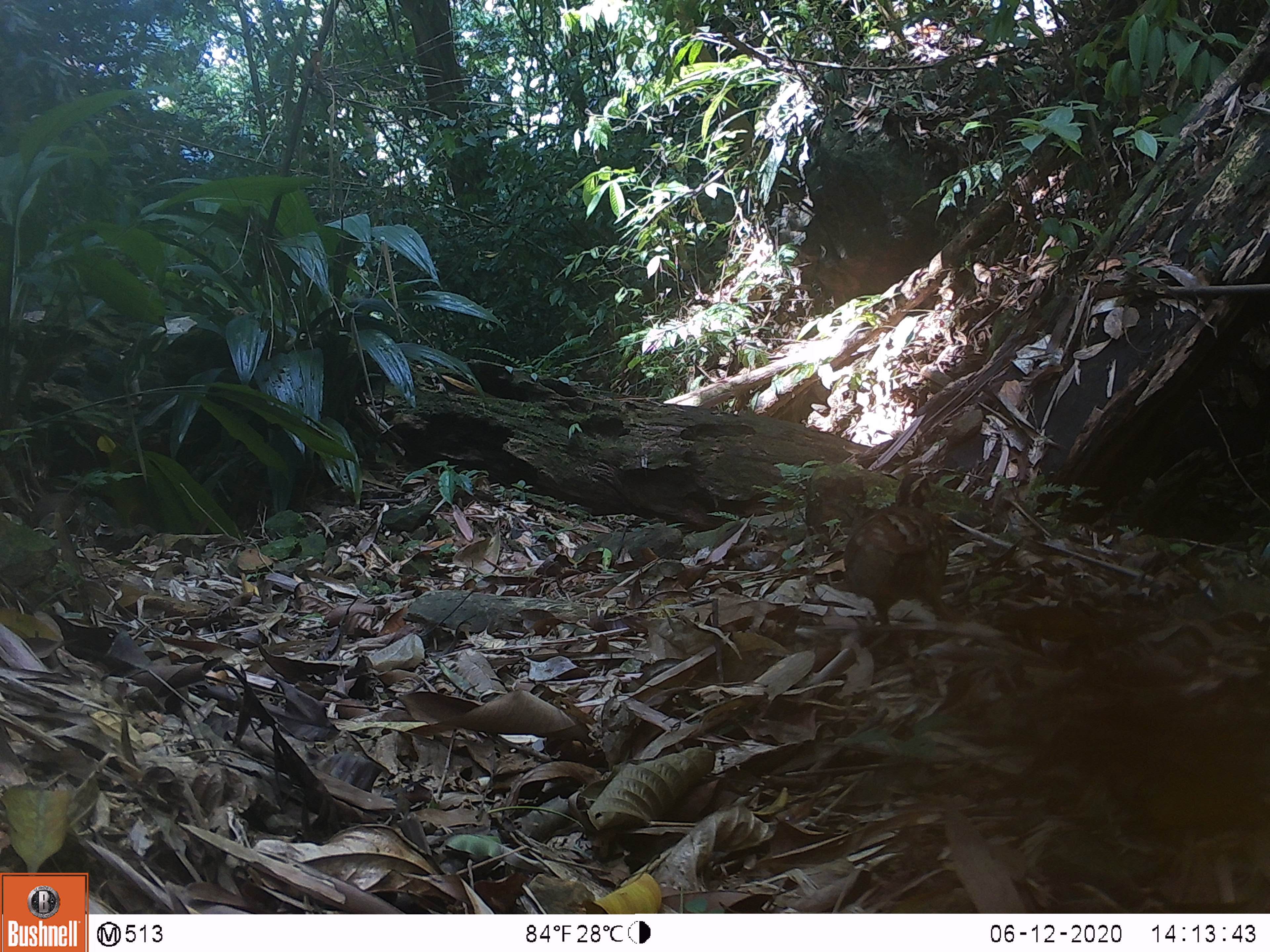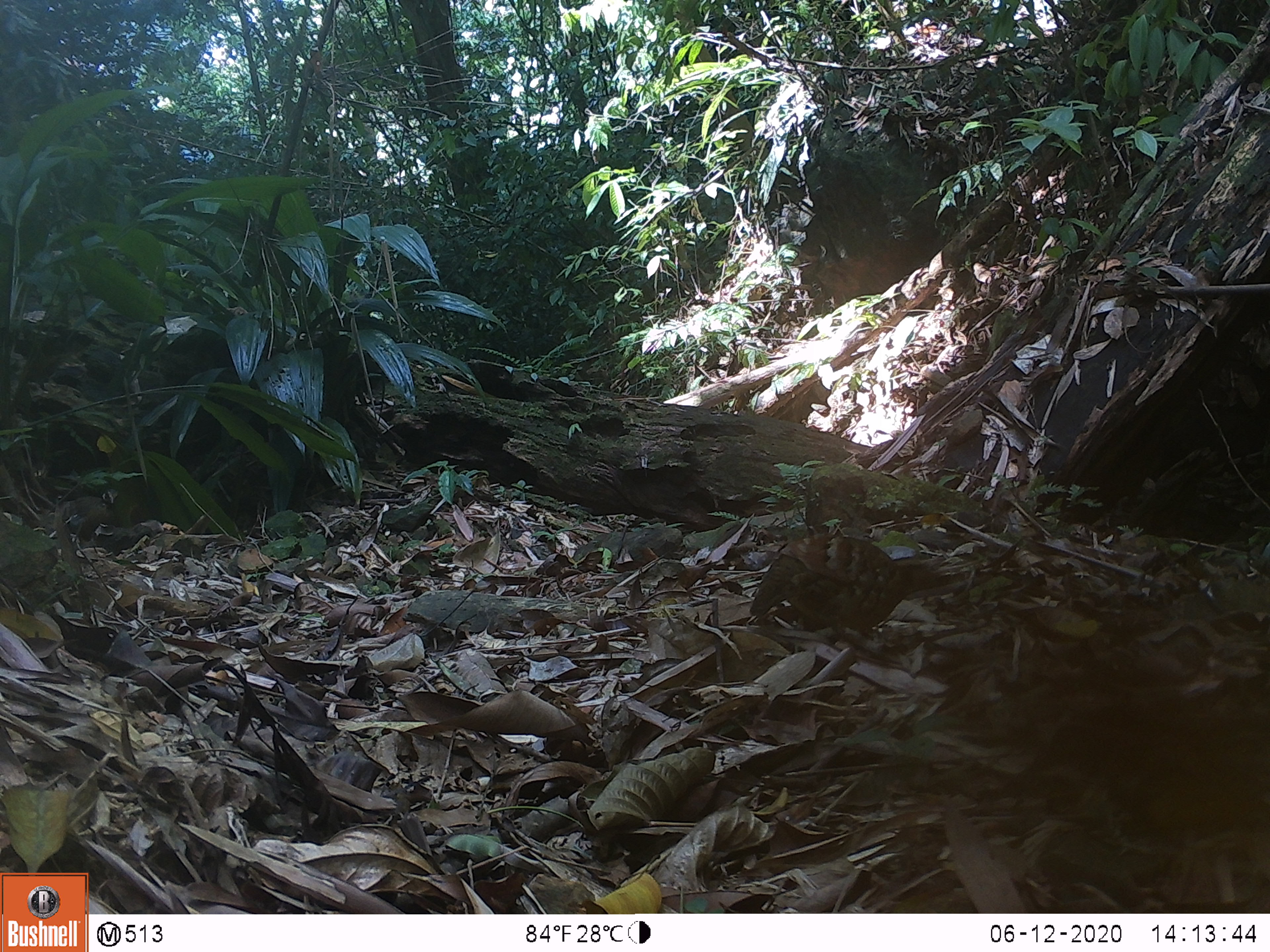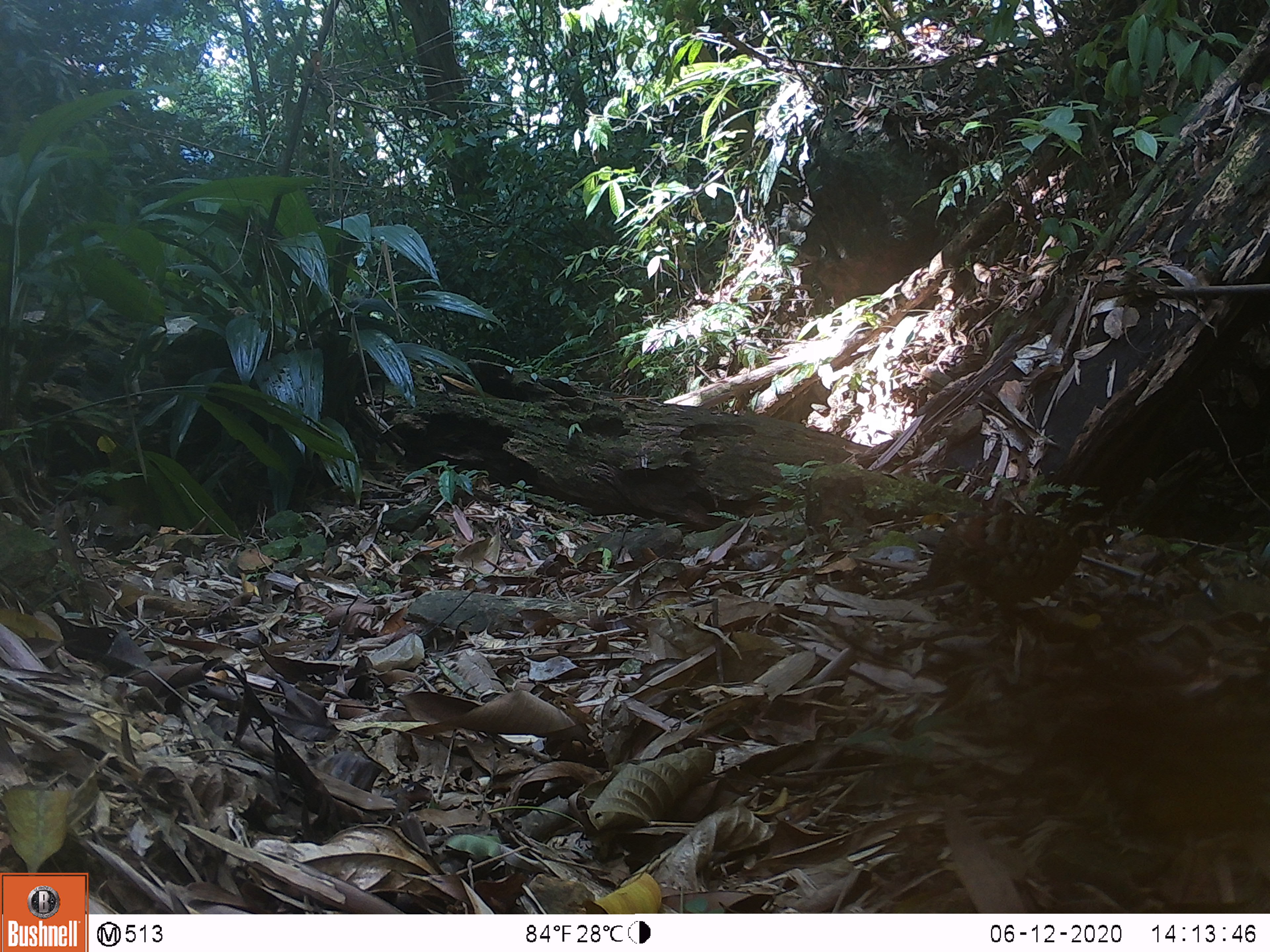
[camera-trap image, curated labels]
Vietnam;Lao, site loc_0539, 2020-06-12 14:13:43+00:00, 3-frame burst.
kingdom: Animalia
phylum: Chordata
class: Aves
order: Galliformes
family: Phasianidae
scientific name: Phasianidae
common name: partridge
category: unidentified partridge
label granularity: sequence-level